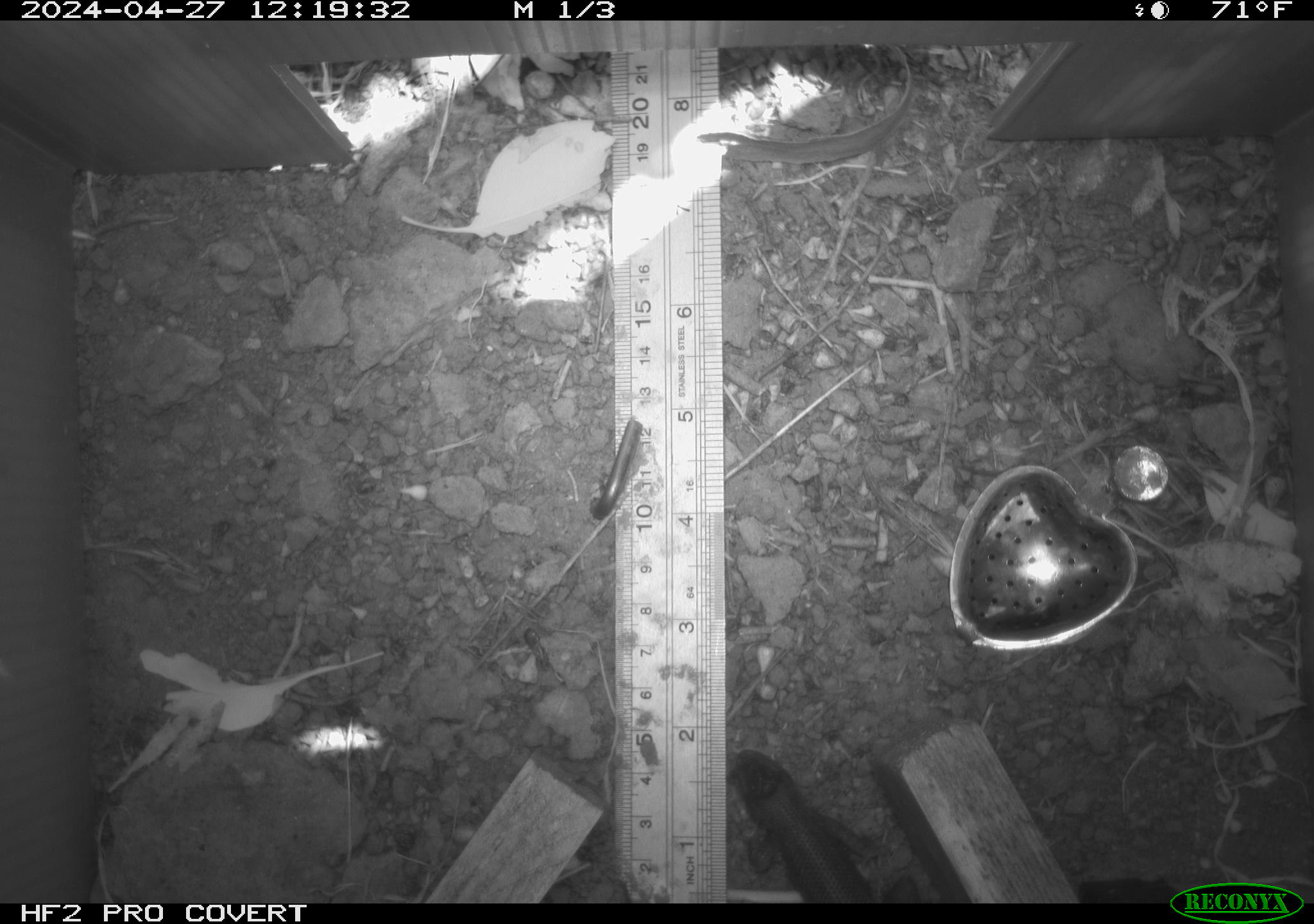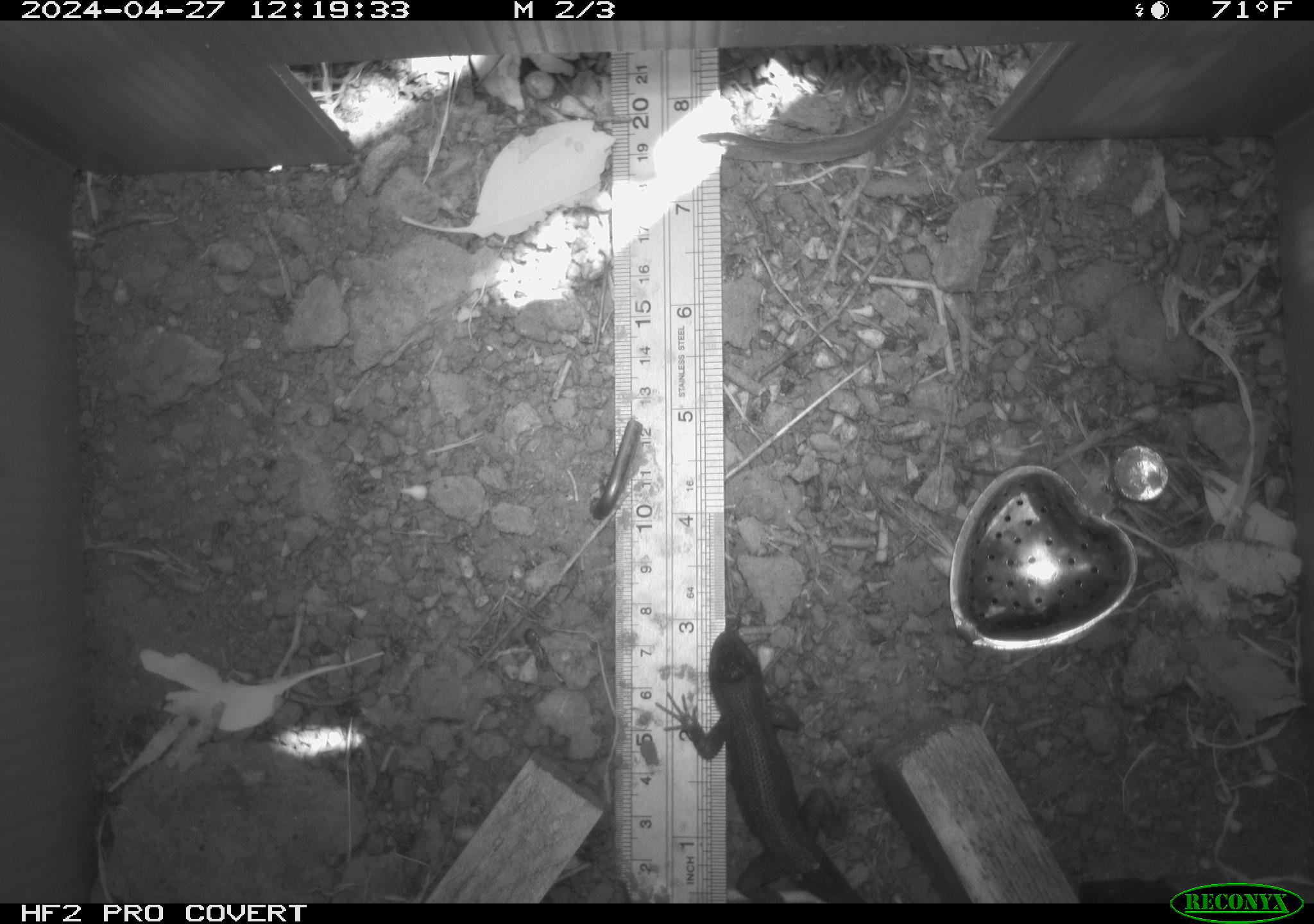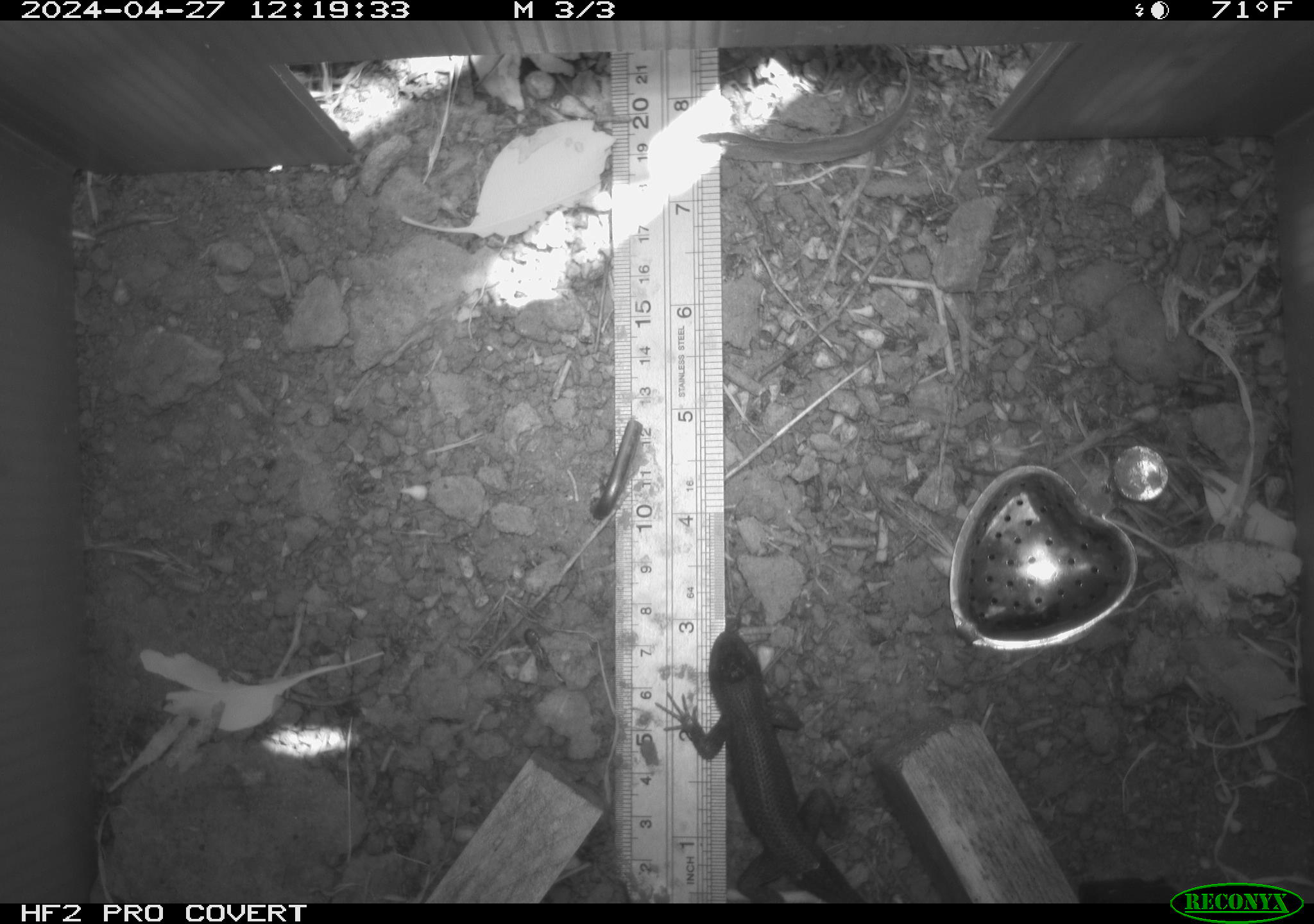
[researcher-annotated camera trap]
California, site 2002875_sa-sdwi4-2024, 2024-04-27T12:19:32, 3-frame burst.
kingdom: Animalia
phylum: Chordata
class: Reptilia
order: Squamata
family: Phrynosomatidae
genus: Sceloporus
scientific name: Sceloporus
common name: spiny lizards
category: sceloporus species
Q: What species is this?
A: Sceloporus species (spiny lizards) (Sceloporus).